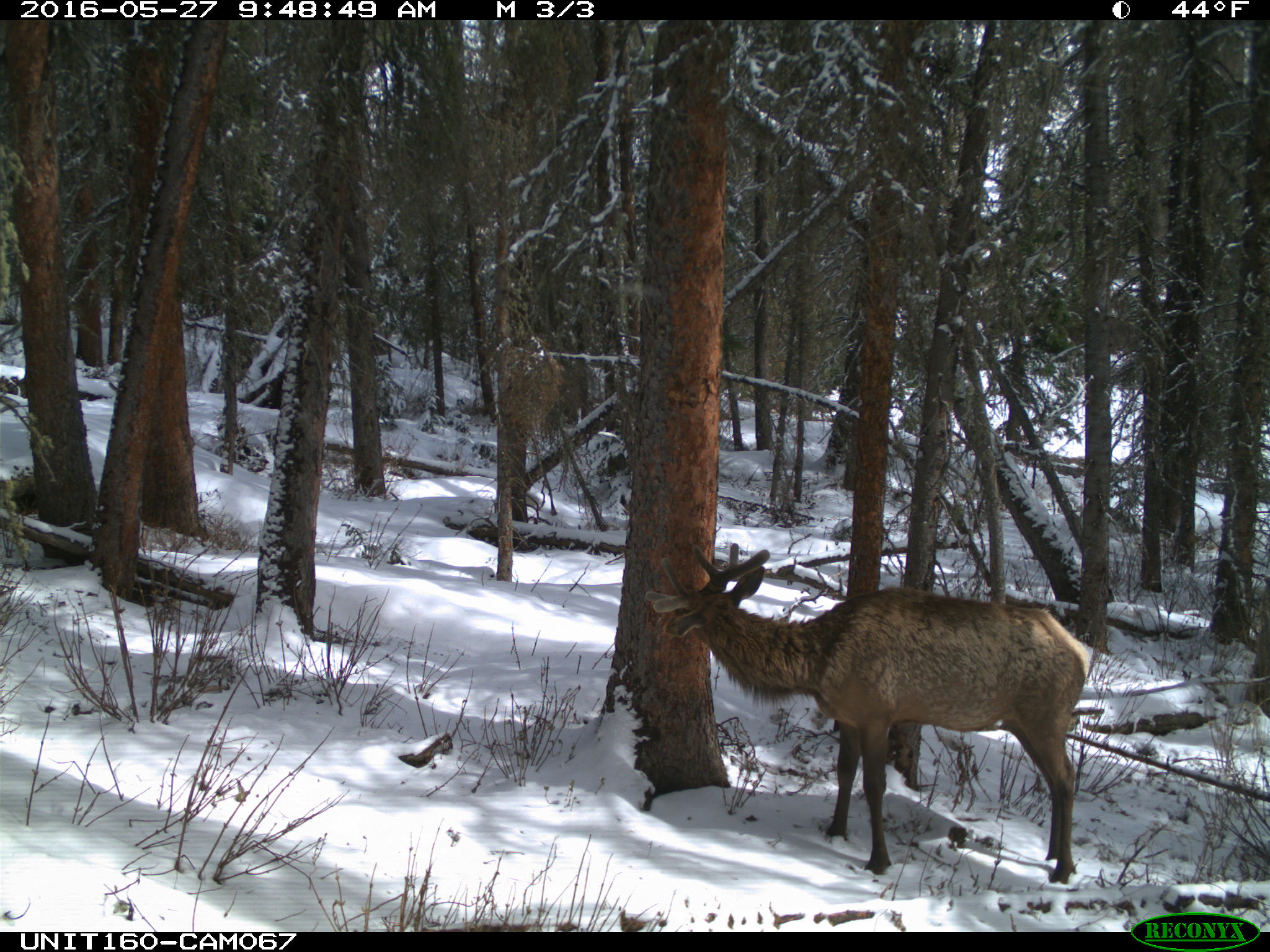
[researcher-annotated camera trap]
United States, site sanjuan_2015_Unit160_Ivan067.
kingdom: Animalia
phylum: Chordata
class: Mammalia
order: Artiodactyla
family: Cervidae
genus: Cervus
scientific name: Cervus elaphus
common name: red deer